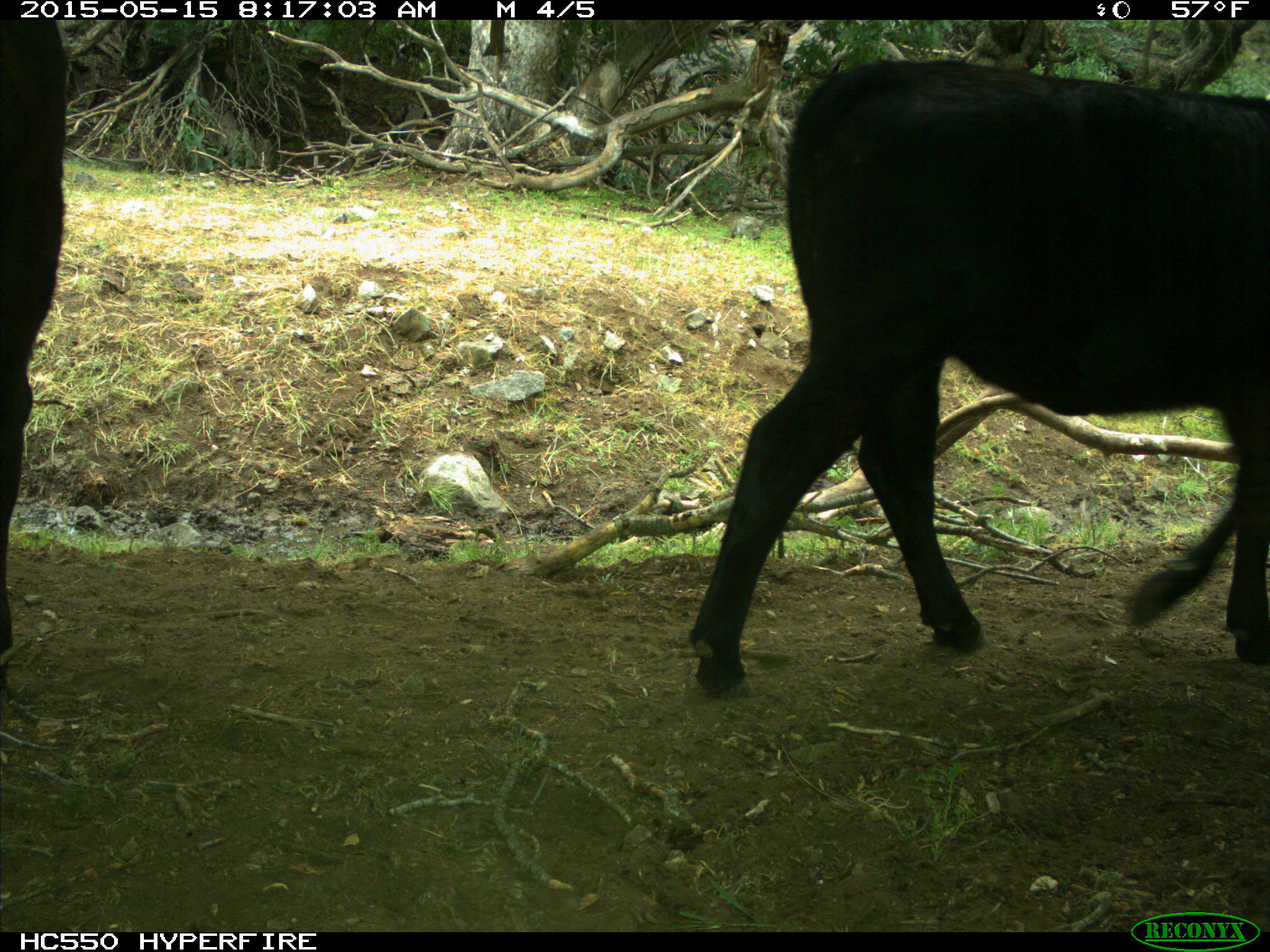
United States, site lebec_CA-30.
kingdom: Animalia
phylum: Chordata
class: Mammalia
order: Artiodactyla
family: Bovidae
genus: Bos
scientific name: Bos taurus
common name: domestic cow